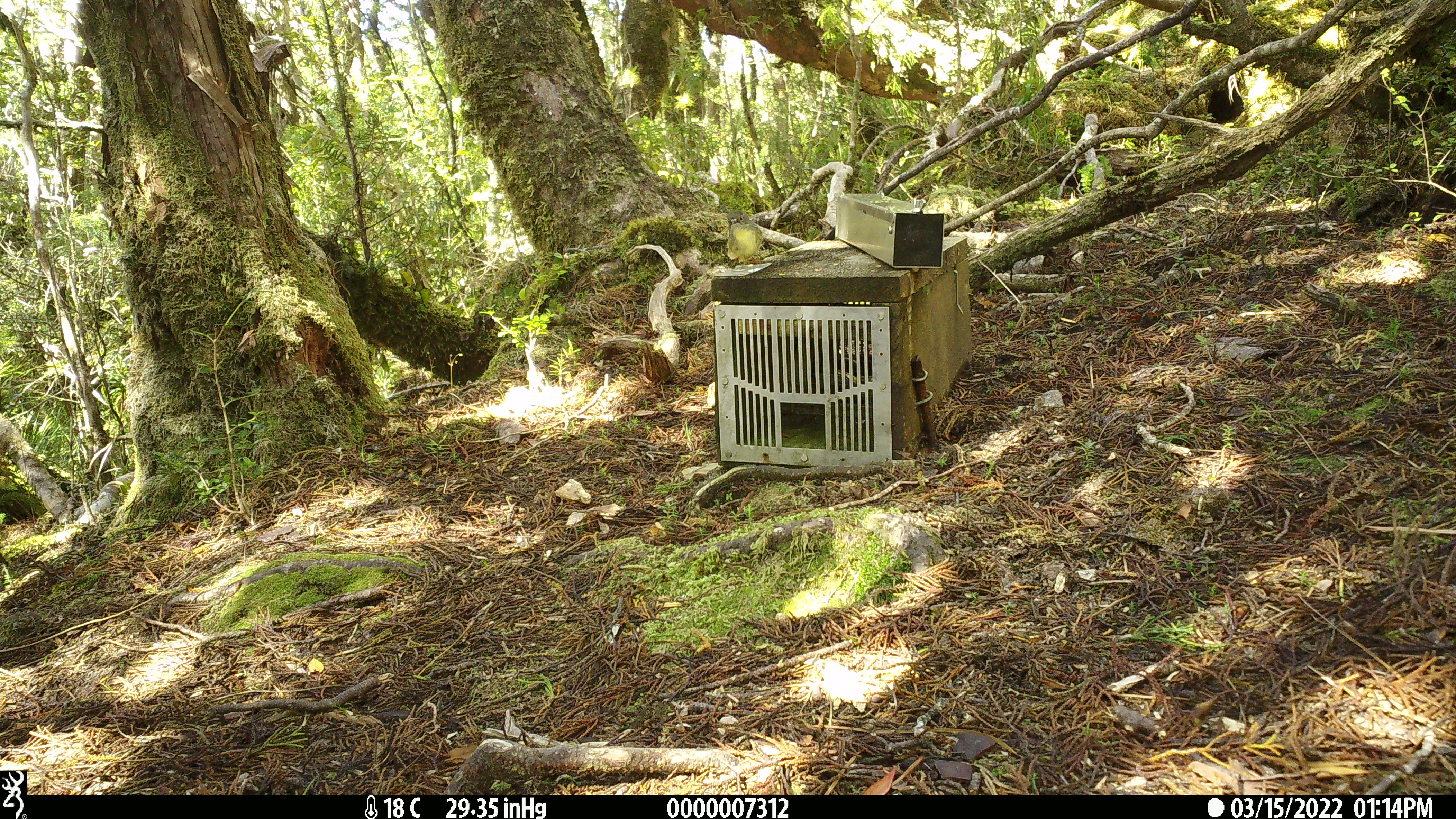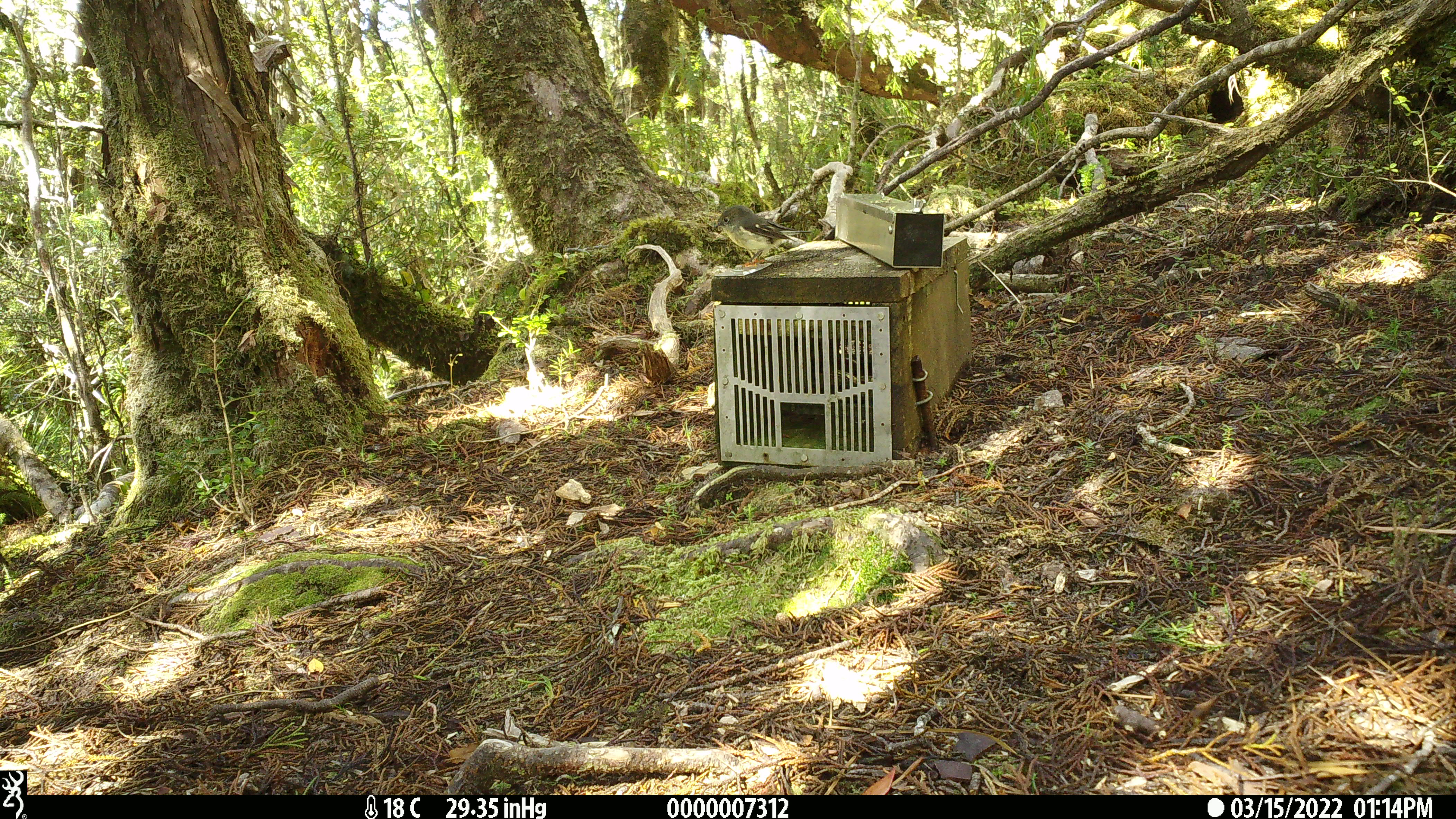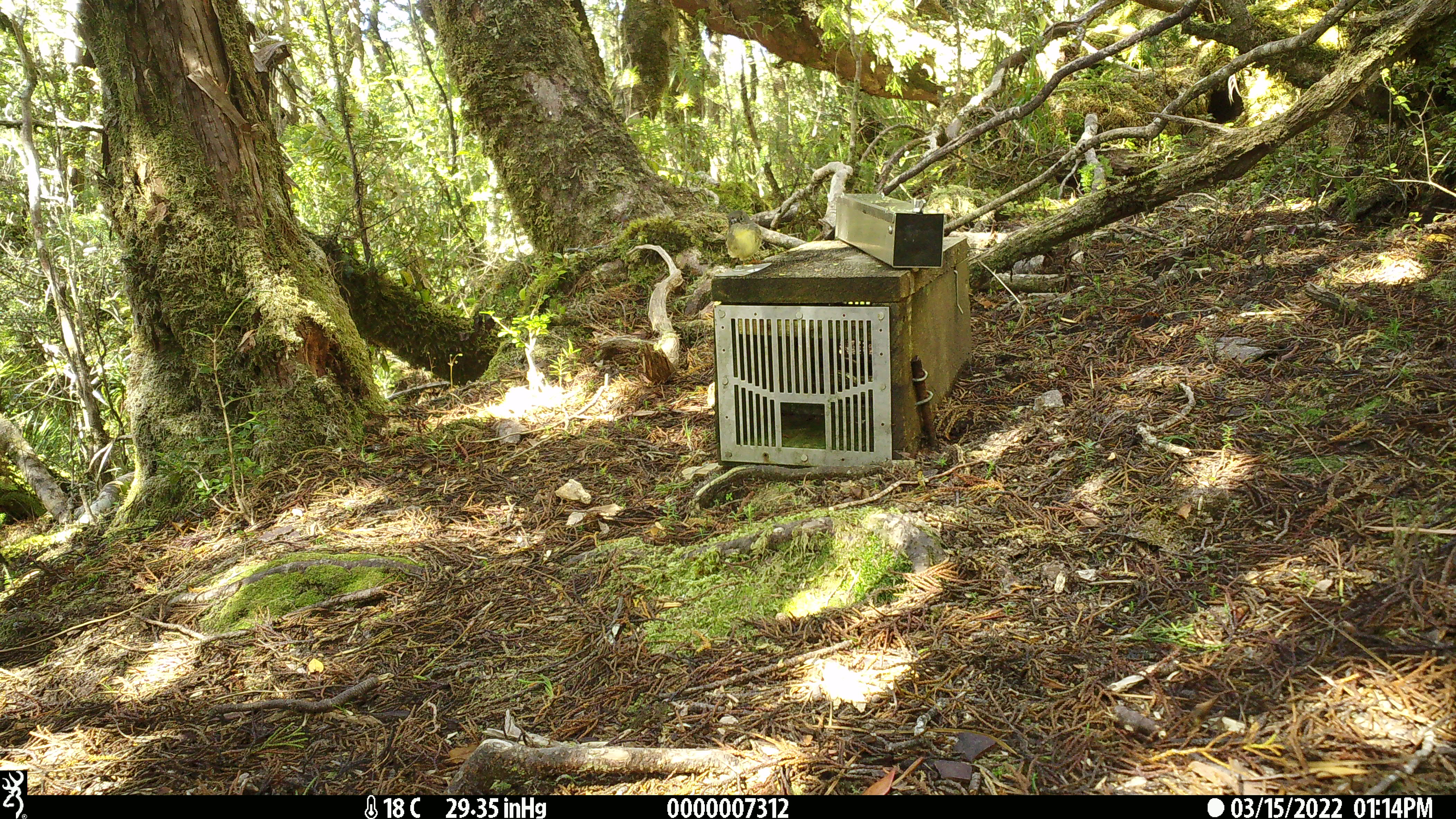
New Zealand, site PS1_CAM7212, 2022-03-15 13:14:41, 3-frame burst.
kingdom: Animalia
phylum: Chordata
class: Aves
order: Passeriformes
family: Petroicidae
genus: Petroica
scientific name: Petroica macrocephala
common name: tomtit